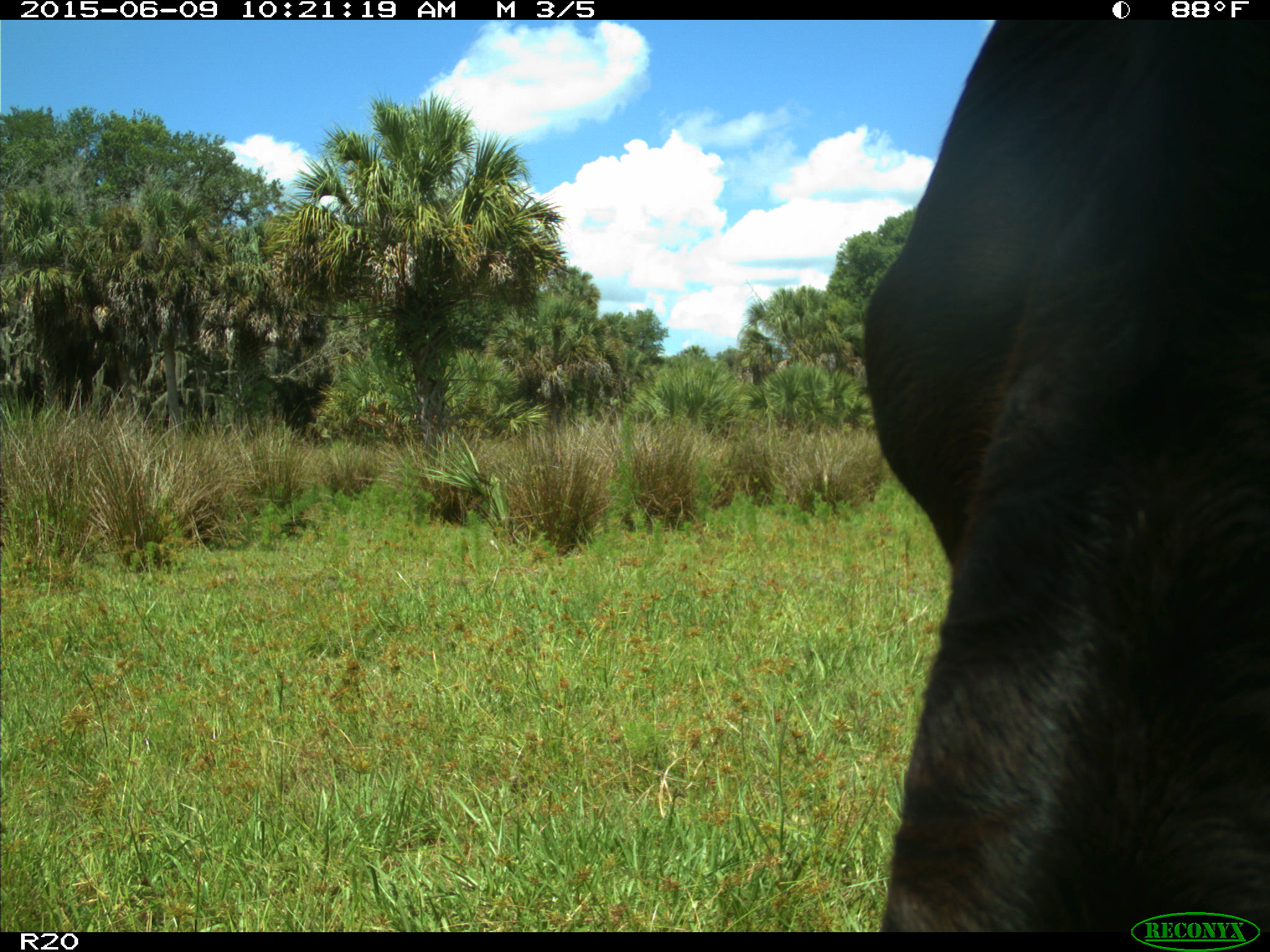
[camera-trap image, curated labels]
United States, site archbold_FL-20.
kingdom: Animalia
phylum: Chordata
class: Mammalia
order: Artiodactyla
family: Bovidae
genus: Bos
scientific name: Bos taurus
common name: domestic cow